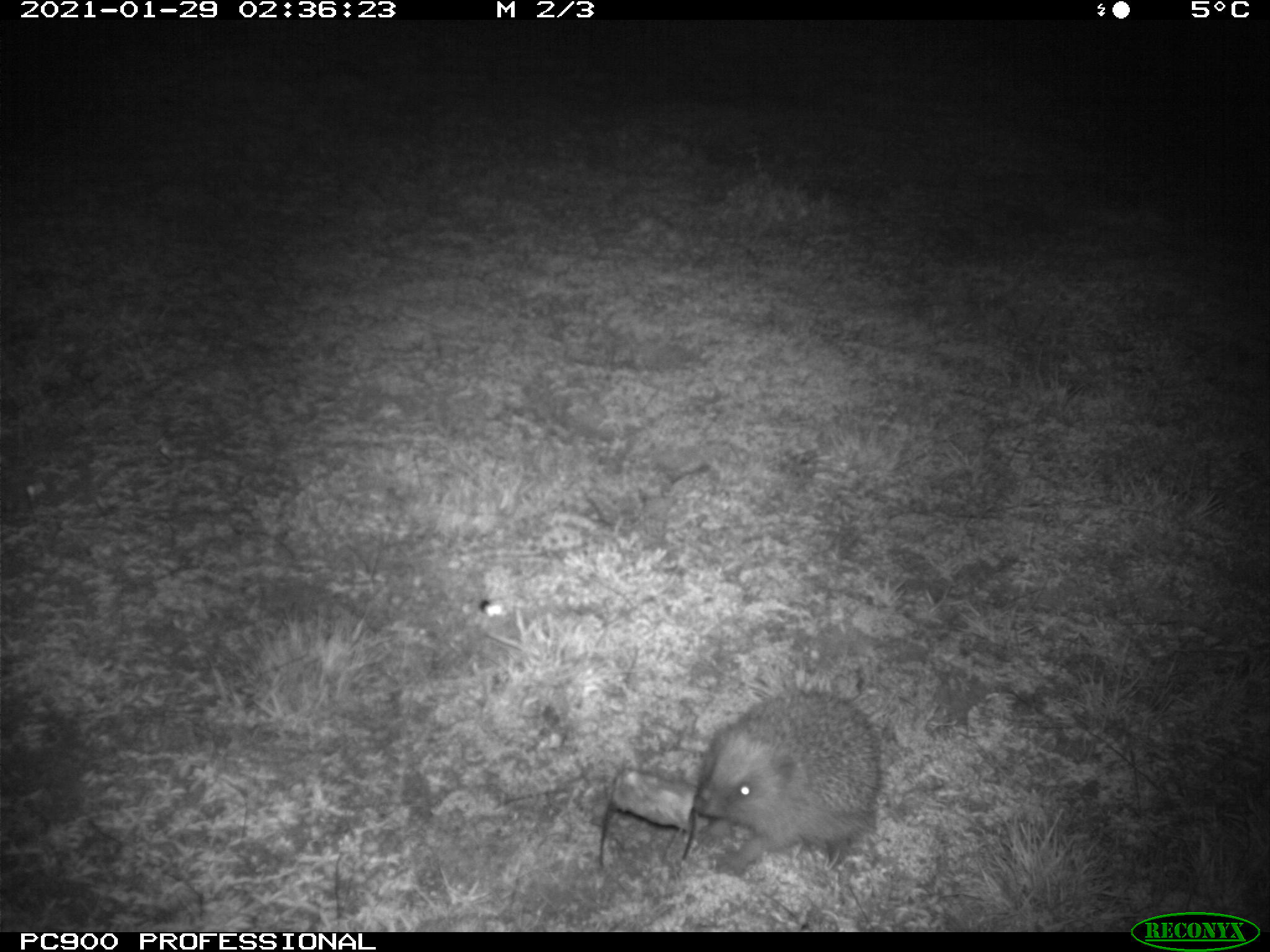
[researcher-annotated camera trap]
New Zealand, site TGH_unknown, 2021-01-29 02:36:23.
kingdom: Animalia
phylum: Chordata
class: Mammalia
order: Eulipotyphla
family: Erinaceidae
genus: Erinaceus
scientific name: Erinaceus europaeus europaeus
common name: european hedgehog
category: hedgehog